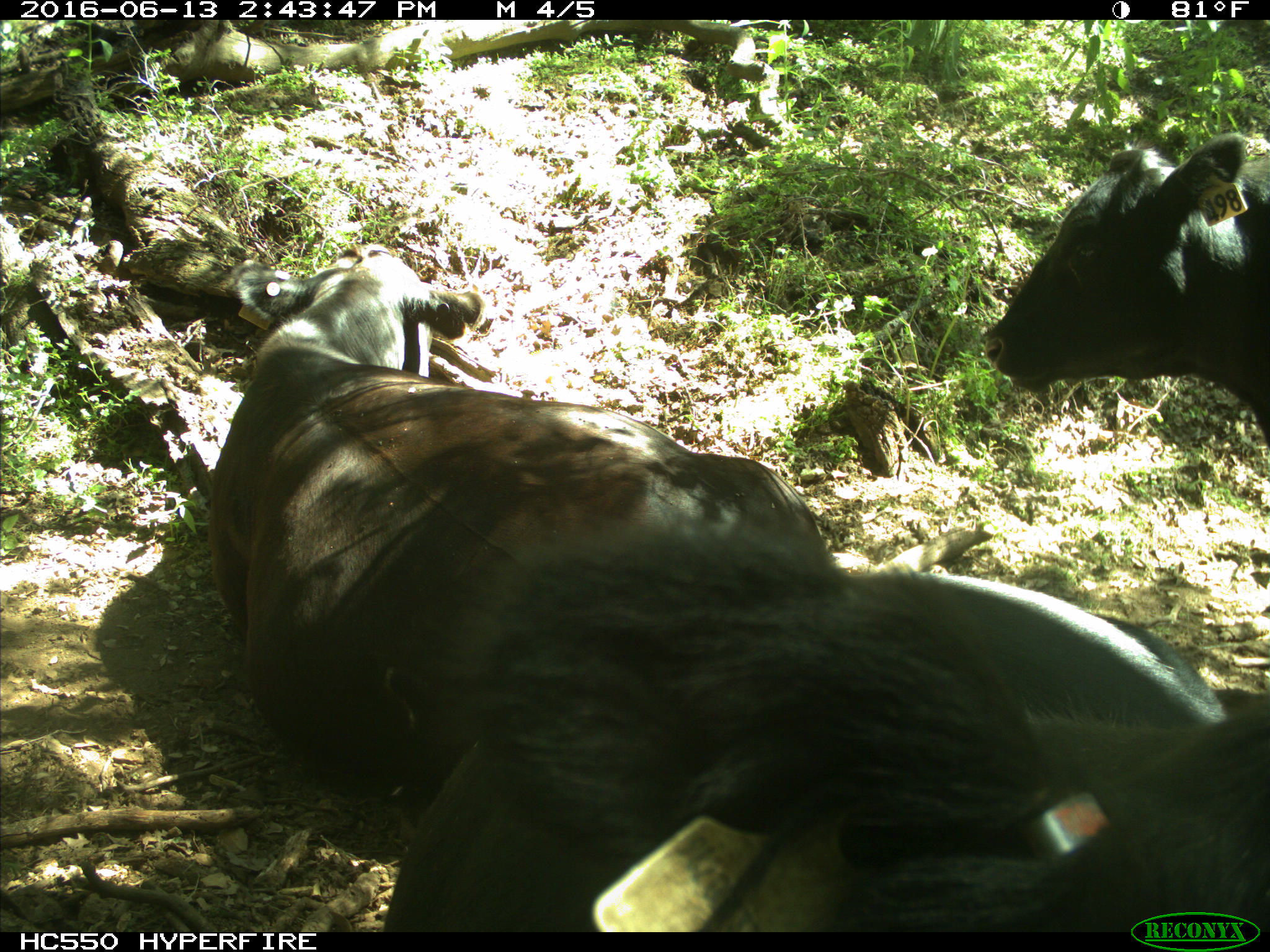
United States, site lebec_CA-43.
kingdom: Animalia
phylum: Chordata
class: Mammalia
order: Artiodactyla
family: Bovidae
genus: Bos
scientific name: Bos taurus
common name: domestic cow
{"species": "Bos taurus (domestic cow)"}